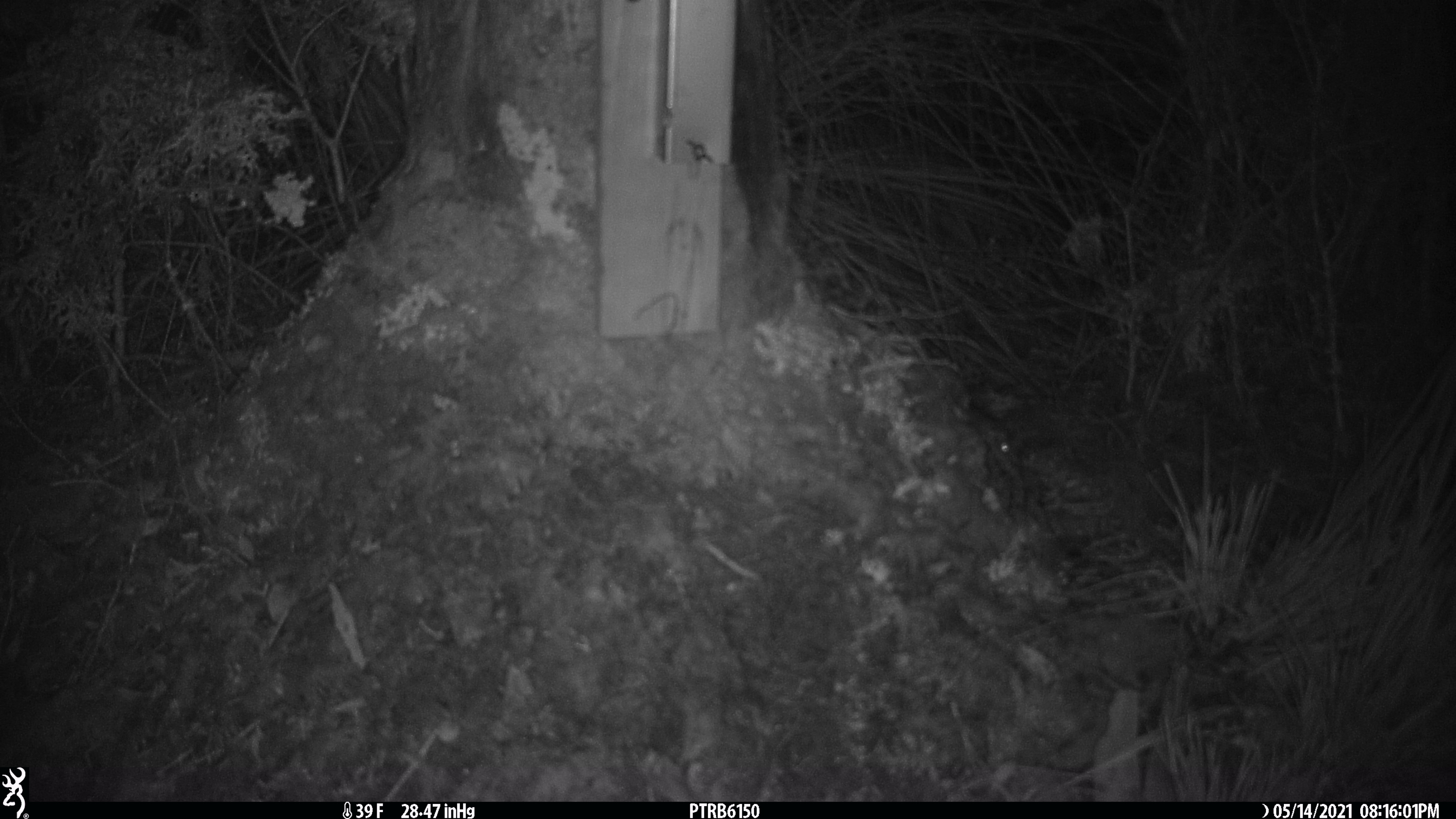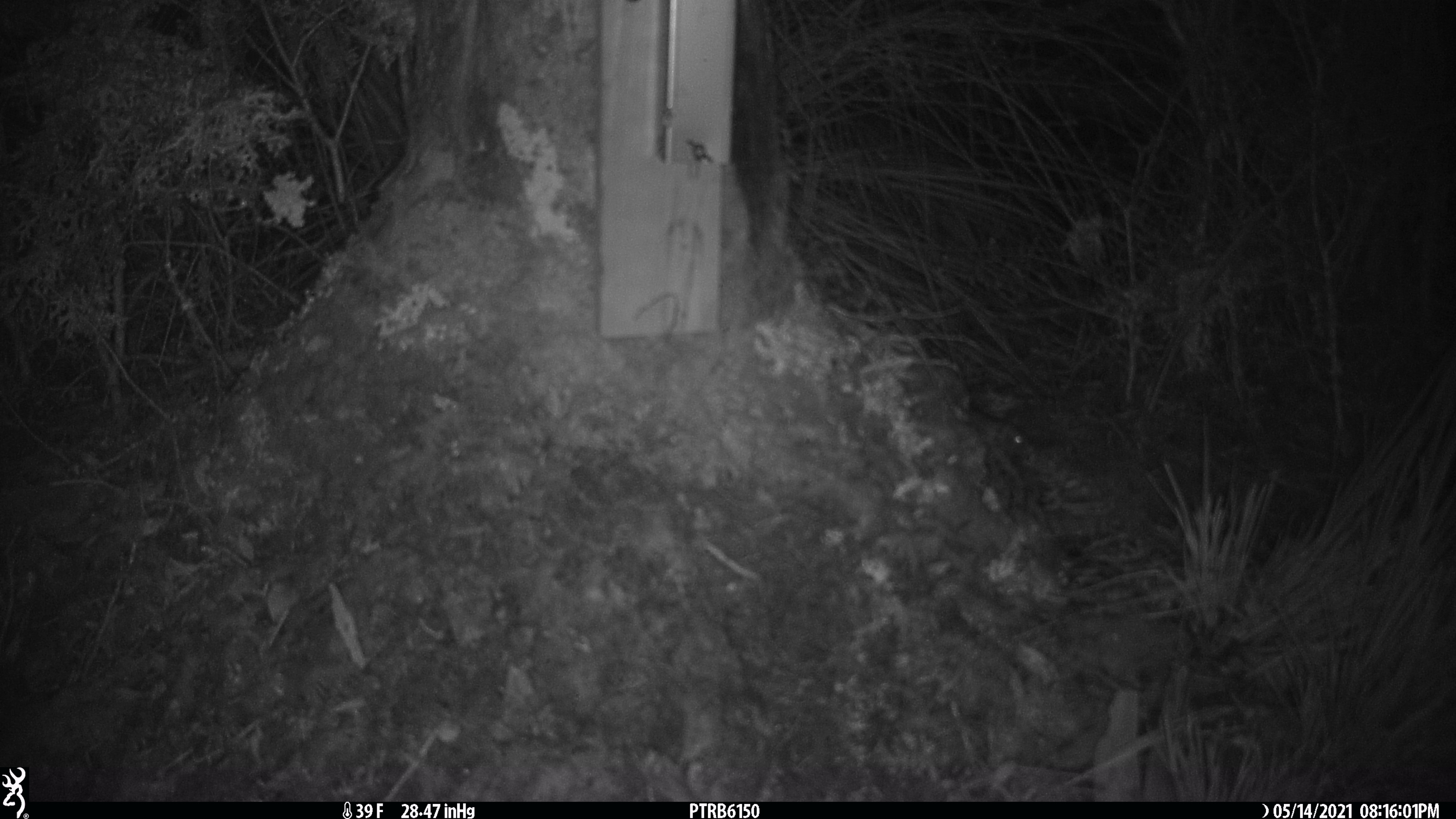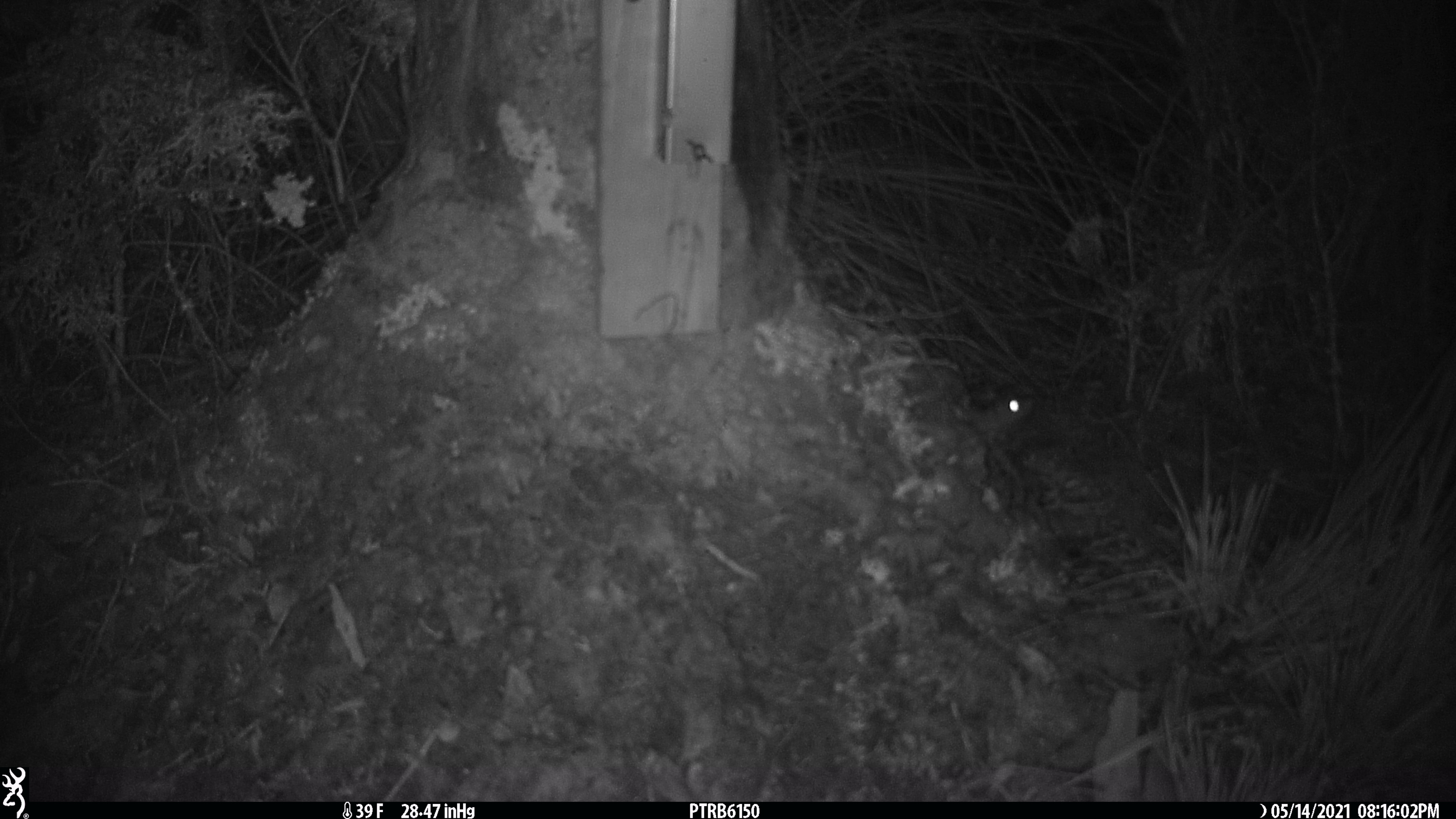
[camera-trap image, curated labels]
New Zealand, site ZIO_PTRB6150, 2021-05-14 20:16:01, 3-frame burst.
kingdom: Animalia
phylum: Chordata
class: Mammalia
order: Rodentia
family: Muridae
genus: Rattus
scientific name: Rattus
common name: rat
Rat (Rattus).